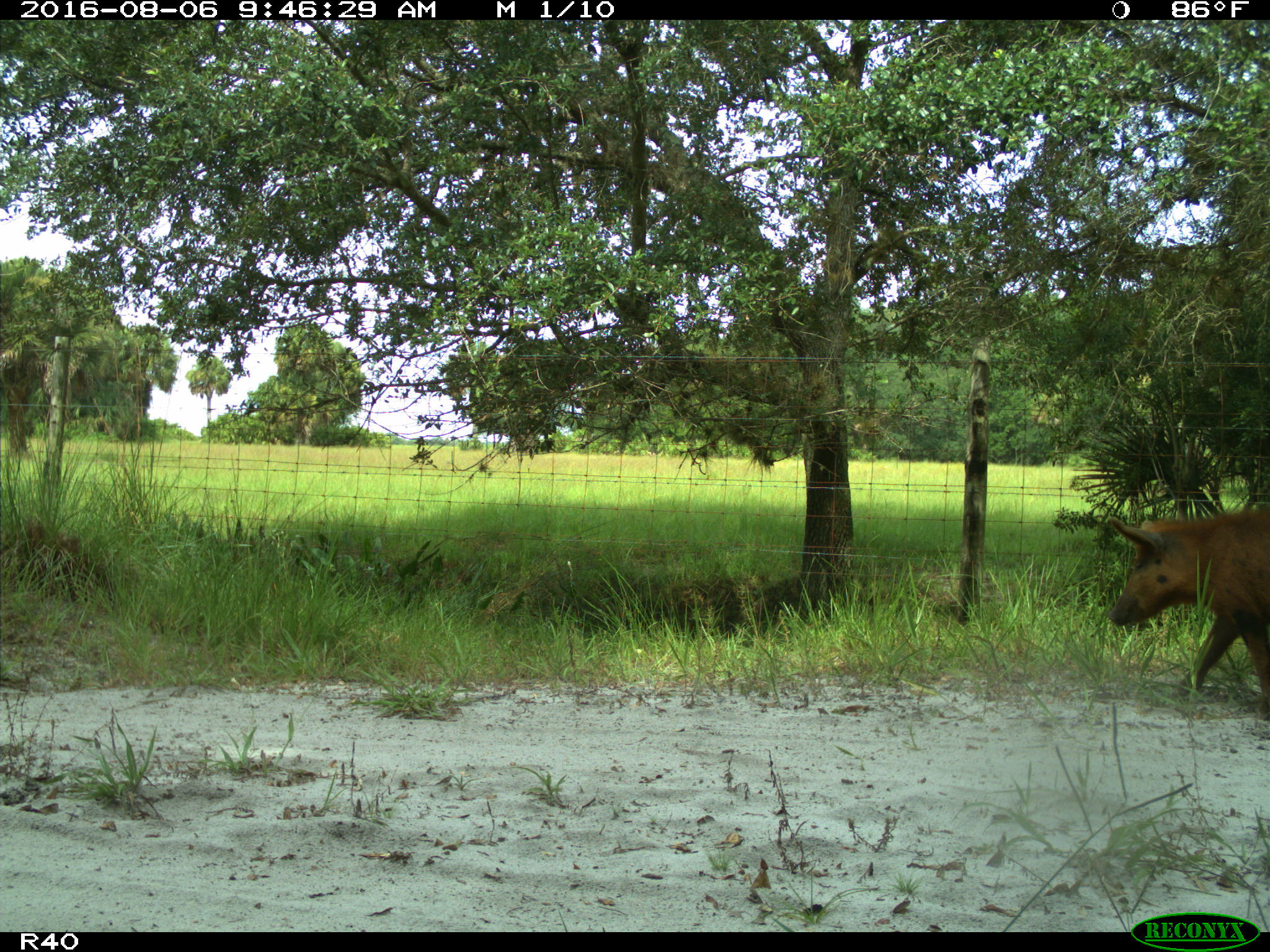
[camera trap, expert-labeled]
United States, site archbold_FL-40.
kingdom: Animalia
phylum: Chordata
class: Mammalia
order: Artiodactyla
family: Suidae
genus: Sus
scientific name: Sus scrofa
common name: wild boar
Sus scrofa (wild boar).